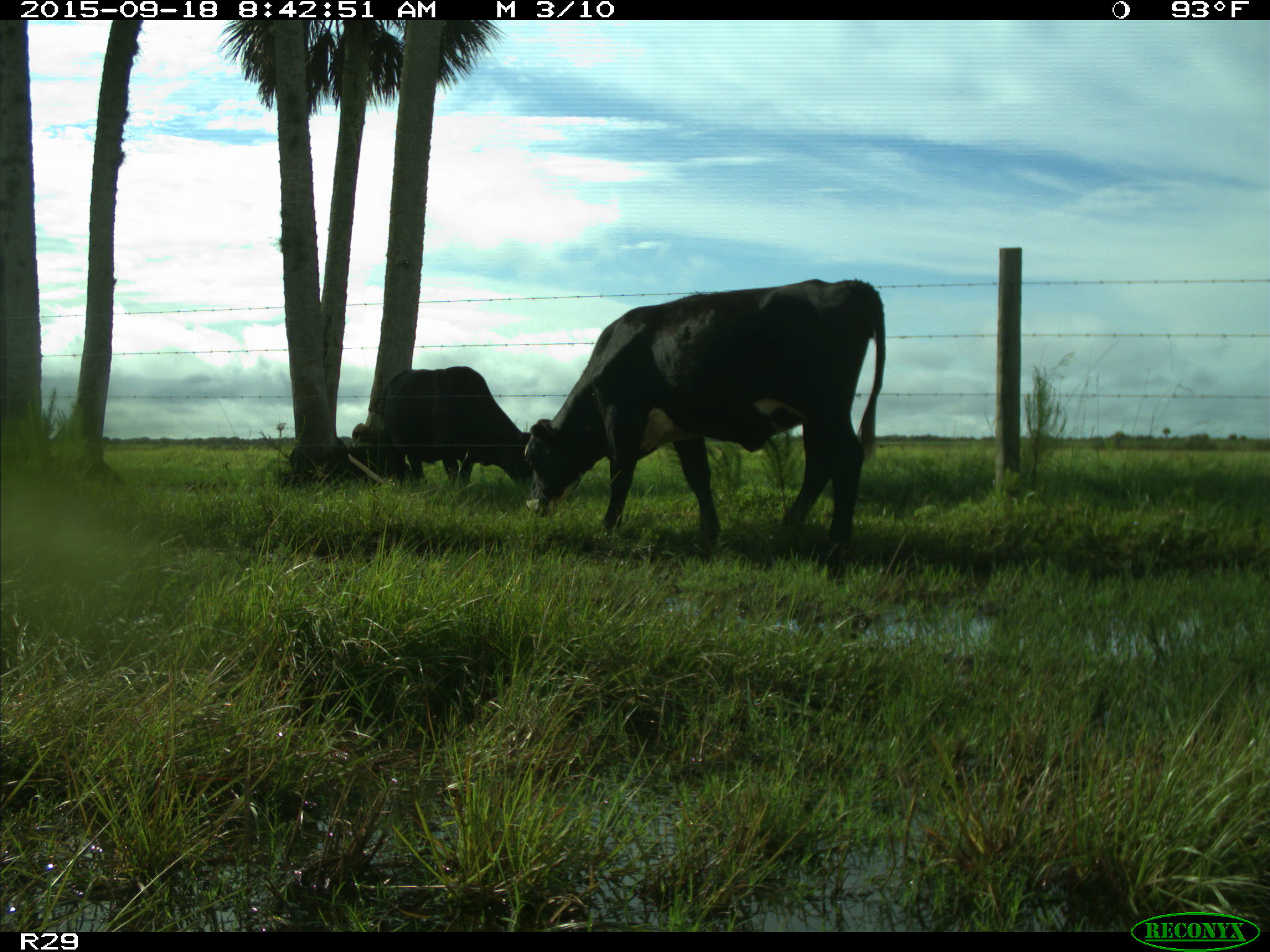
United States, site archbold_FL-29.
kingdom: Animalia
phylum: Chordata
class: Mammalia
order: Artiodactyla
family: Bovidae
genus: Bos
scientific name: Bos taurus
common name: domestic cow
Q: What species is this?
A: Bos taurus (domestic cow).